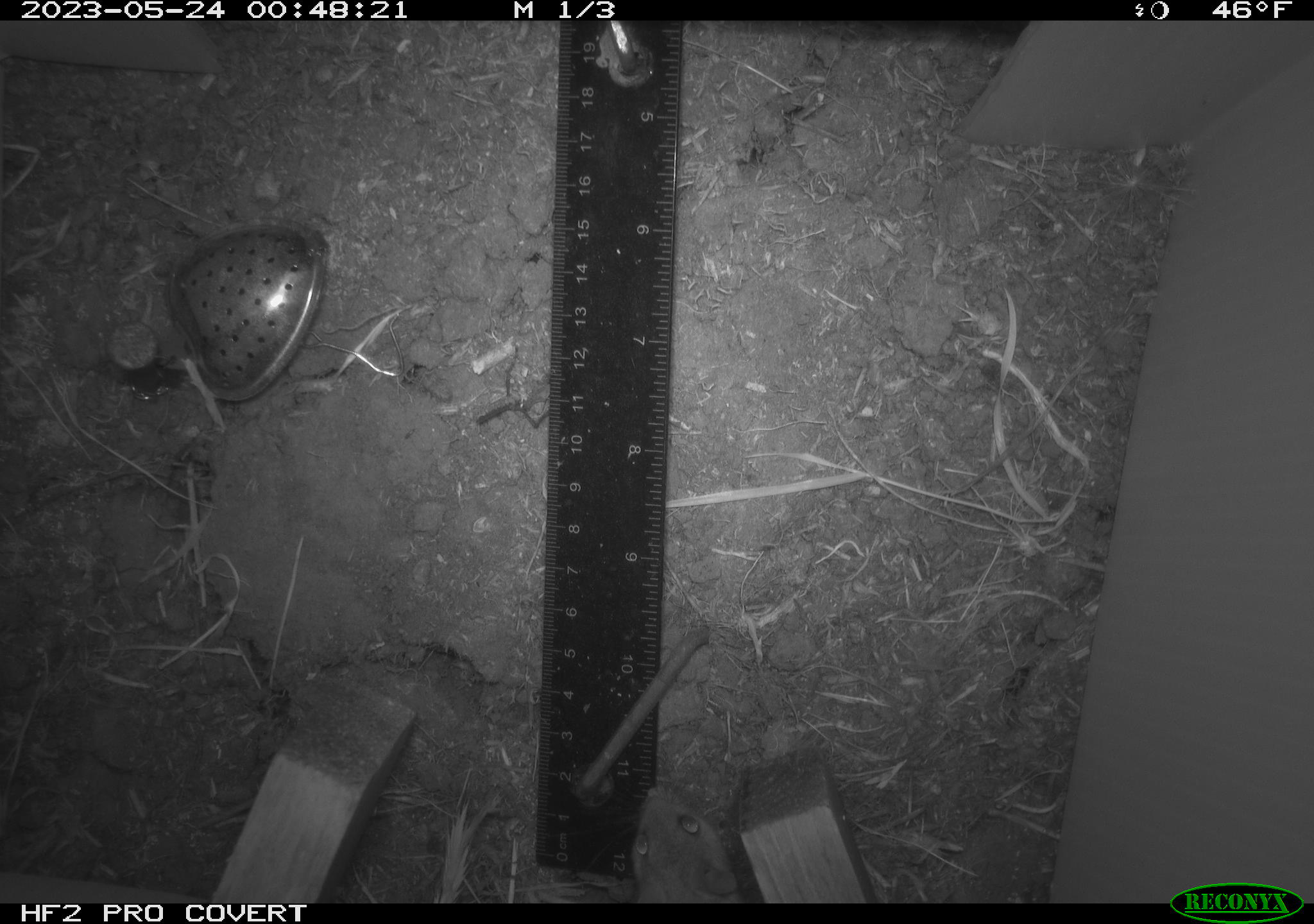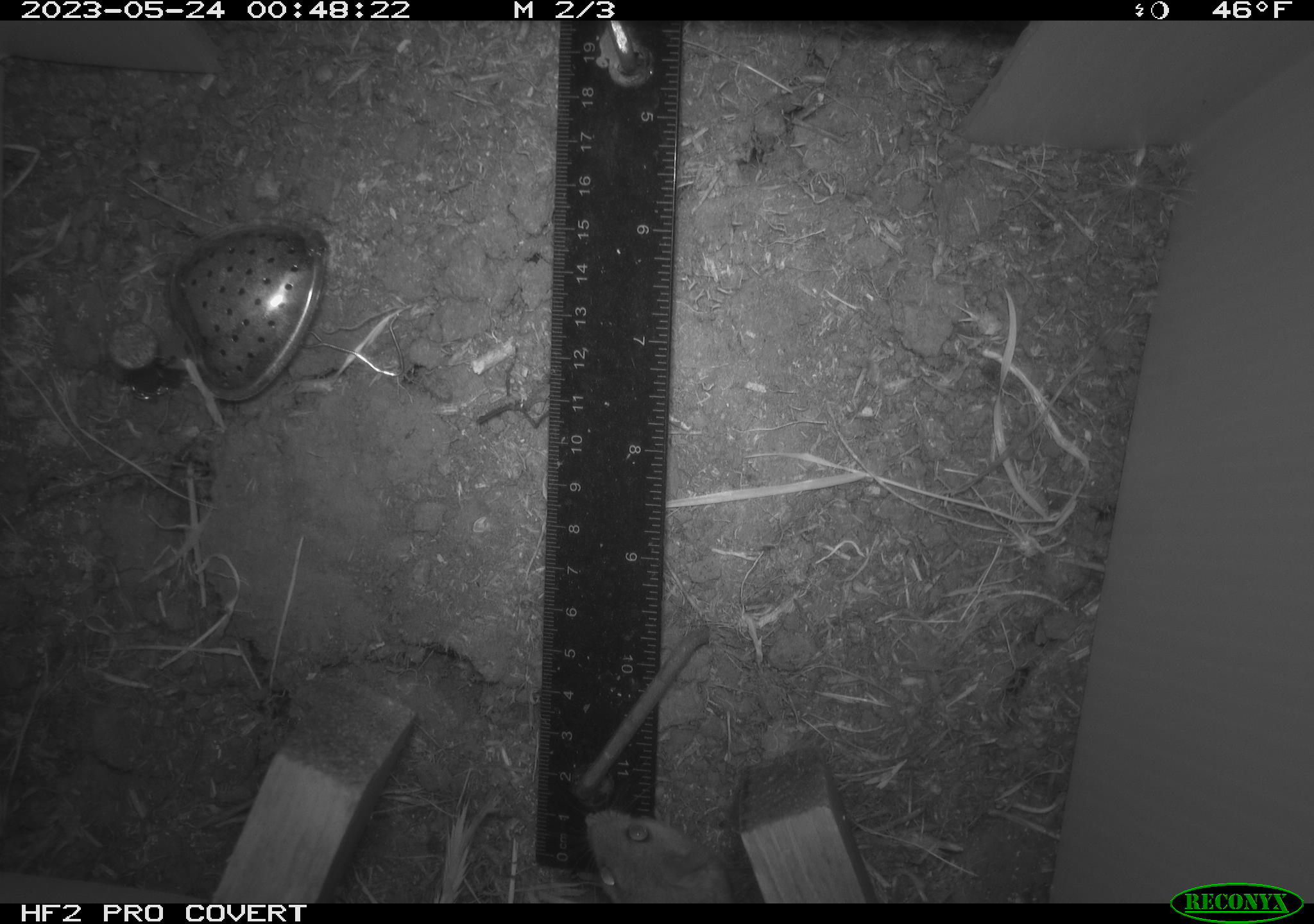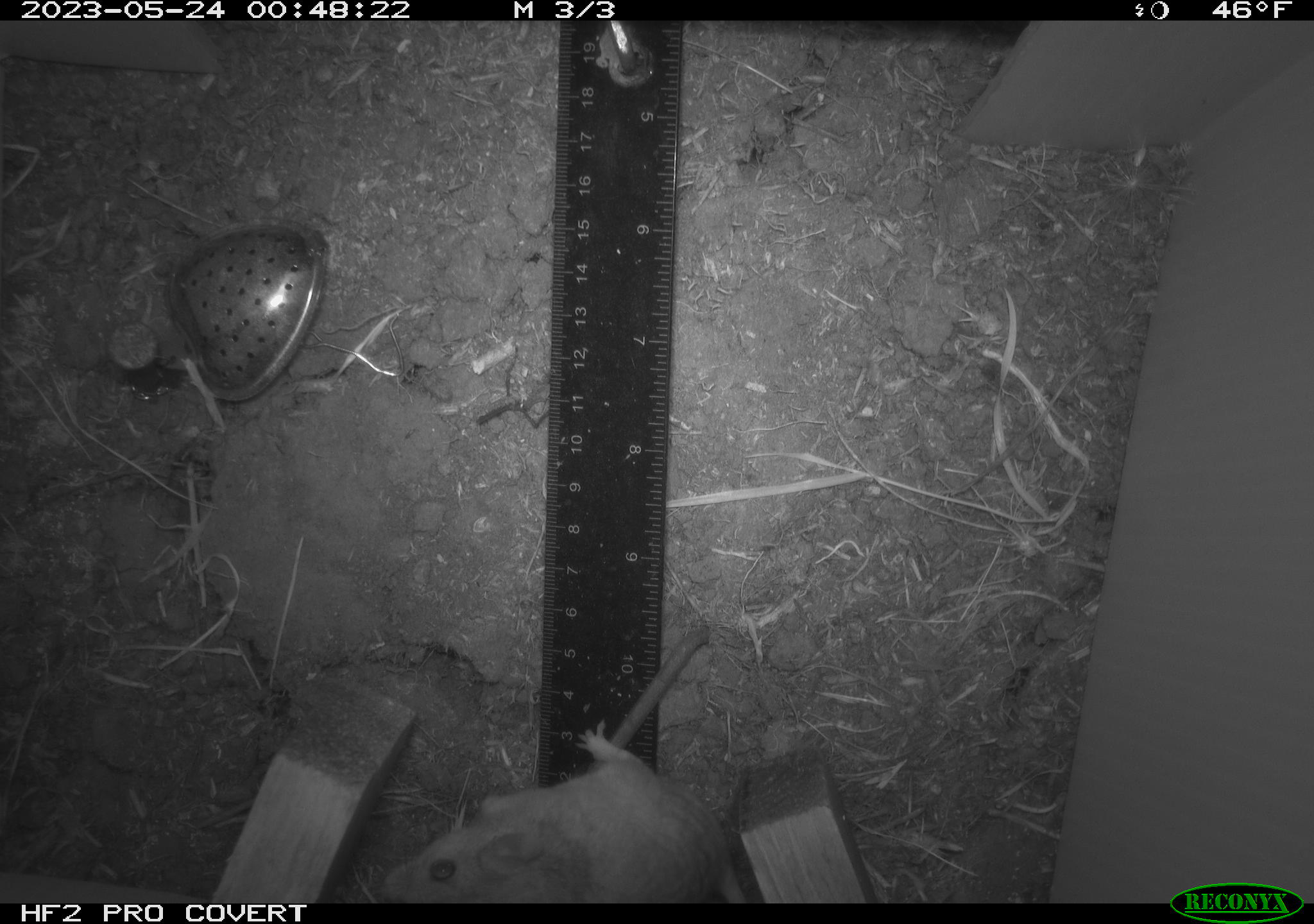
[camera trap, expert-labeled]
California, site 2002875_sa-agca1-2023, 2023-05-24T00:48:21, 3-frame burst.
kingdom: Animalia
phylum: Chordata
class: Mammalia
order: Rodentia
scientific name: Rodentia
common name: mouse species